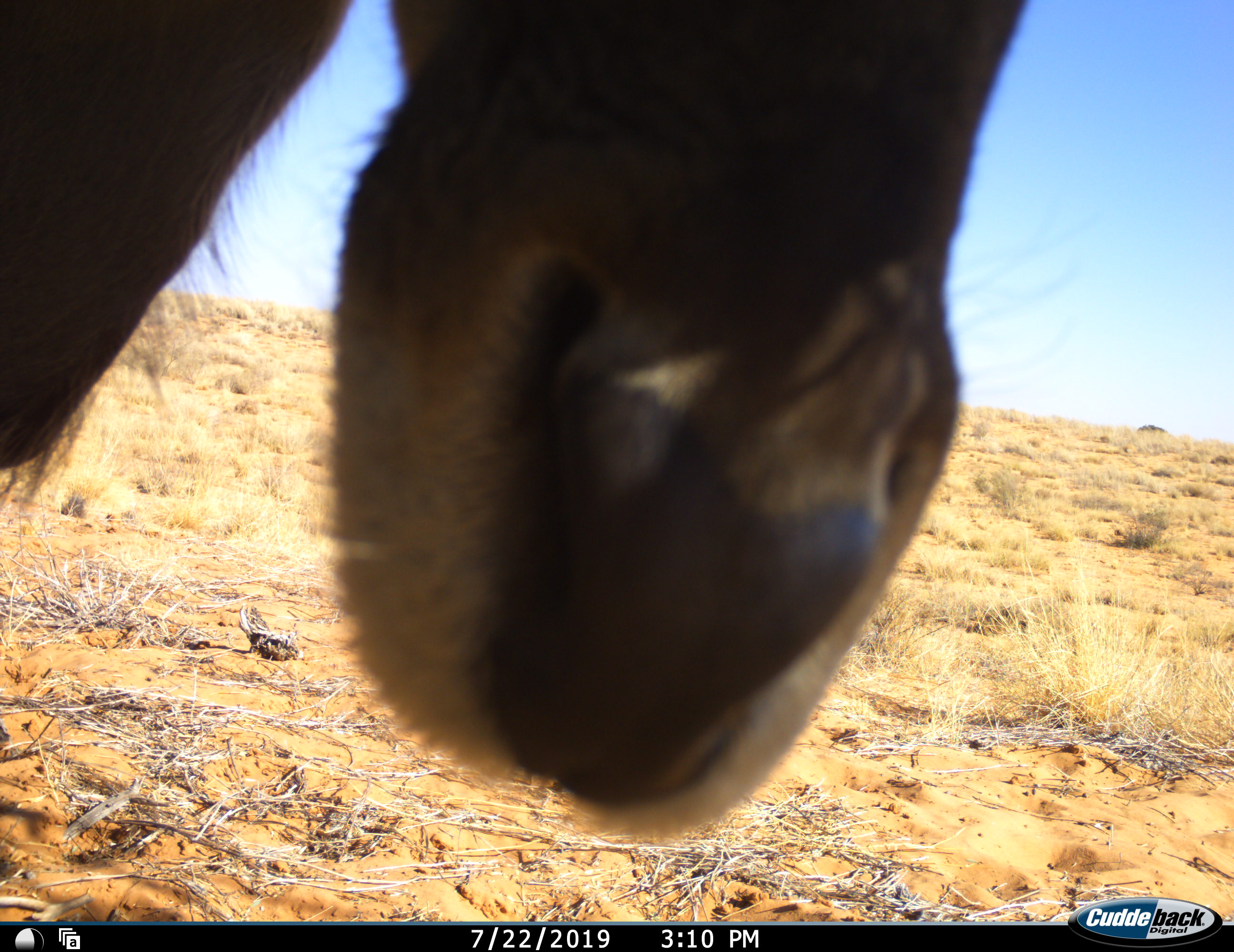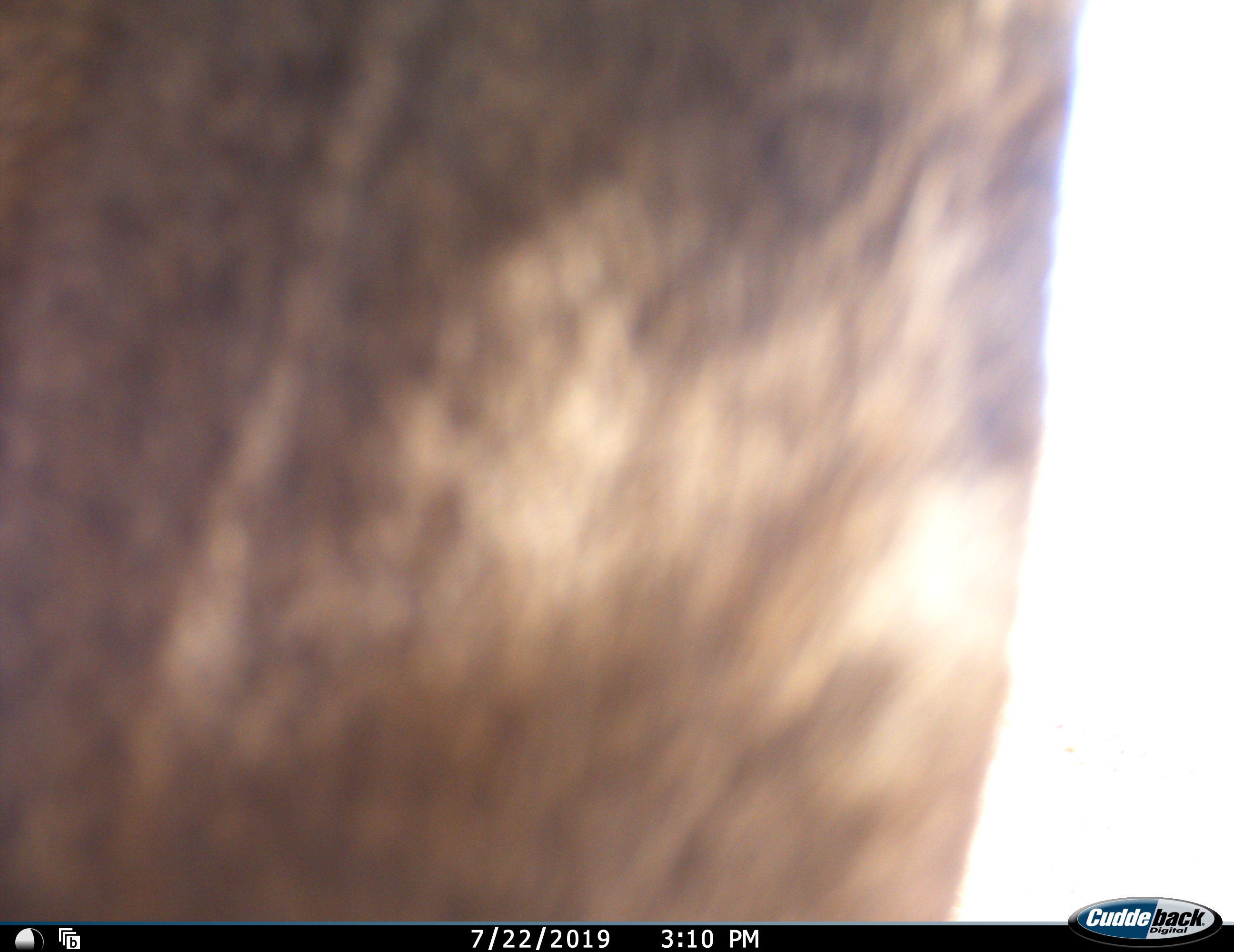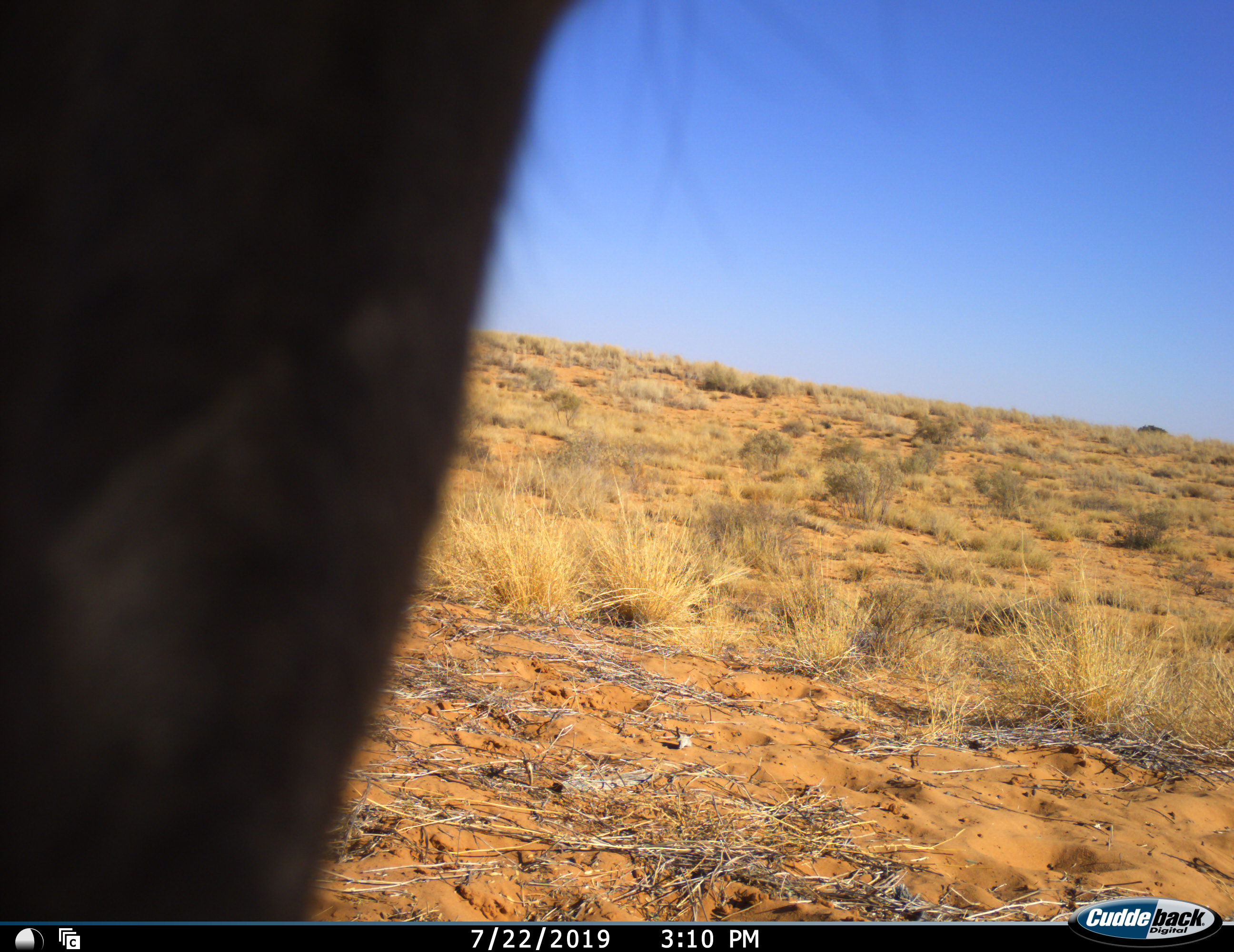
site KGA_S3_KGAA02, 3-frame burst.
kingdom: Animalia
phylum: Chordata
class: Mammalia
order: Artiodactyla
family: Bovidae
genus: Alcelaphus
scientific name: Alcelaphus buselaphus caama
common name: red hartebeest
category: hartebeestred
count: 1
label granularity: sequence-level